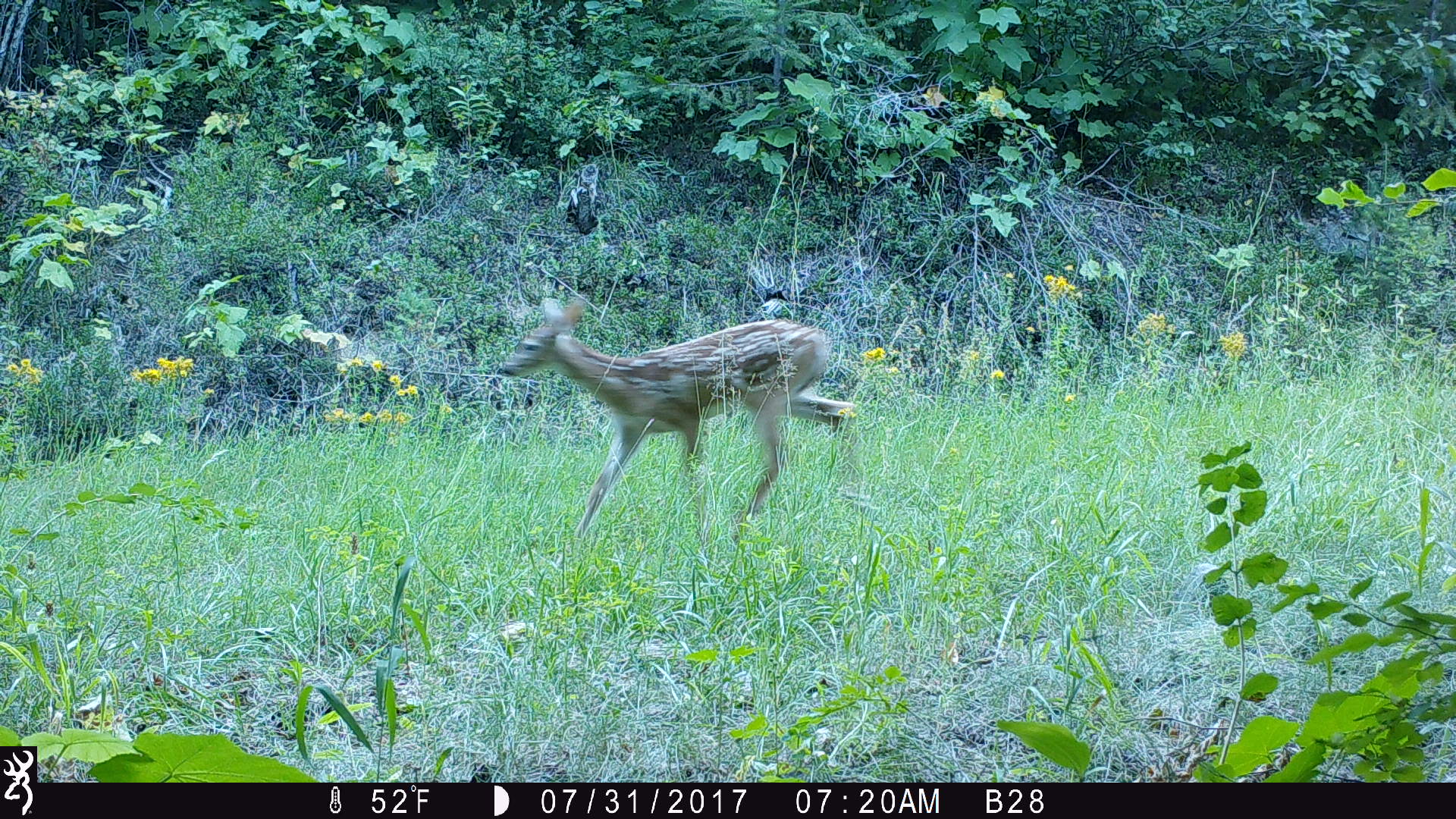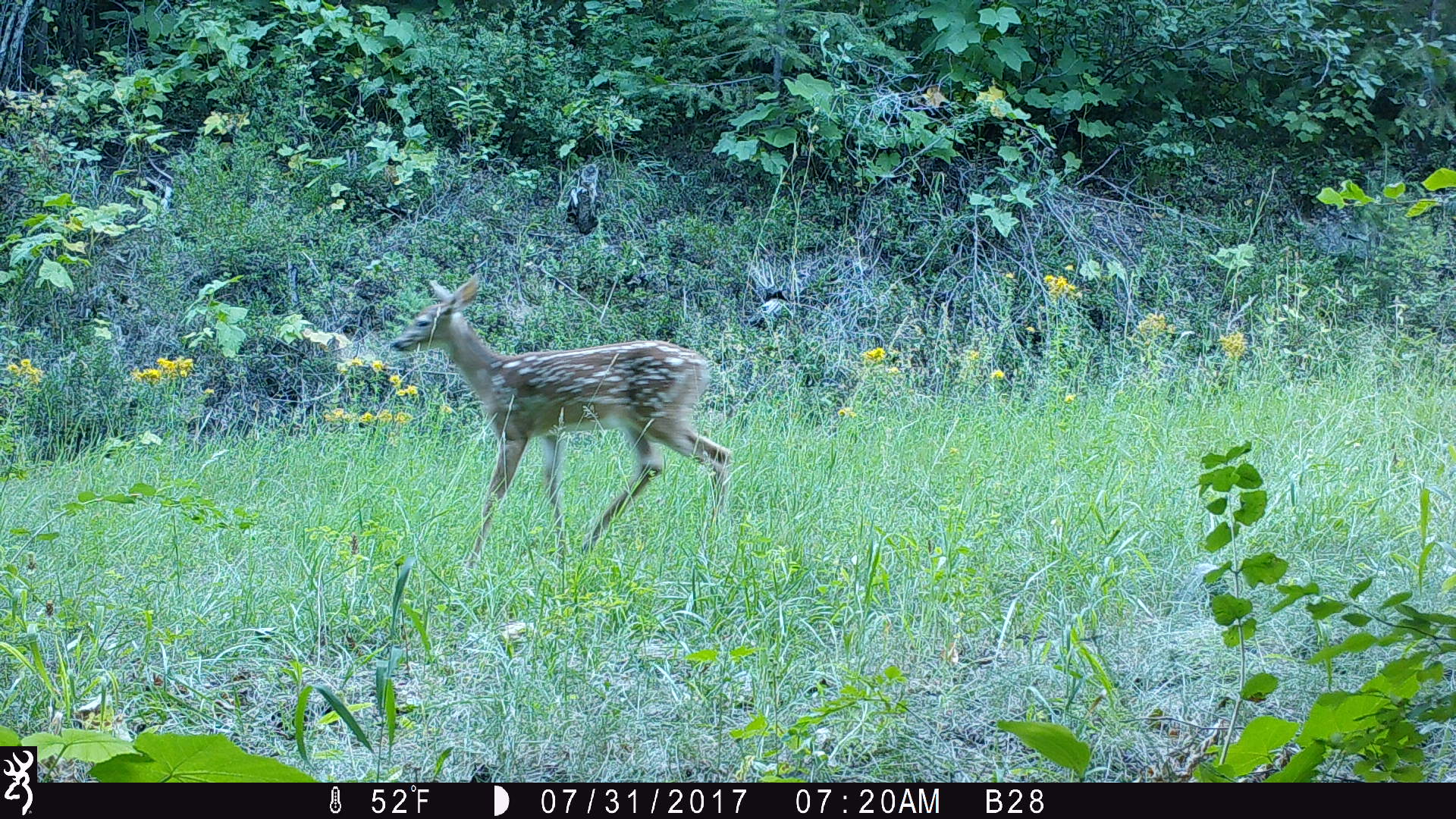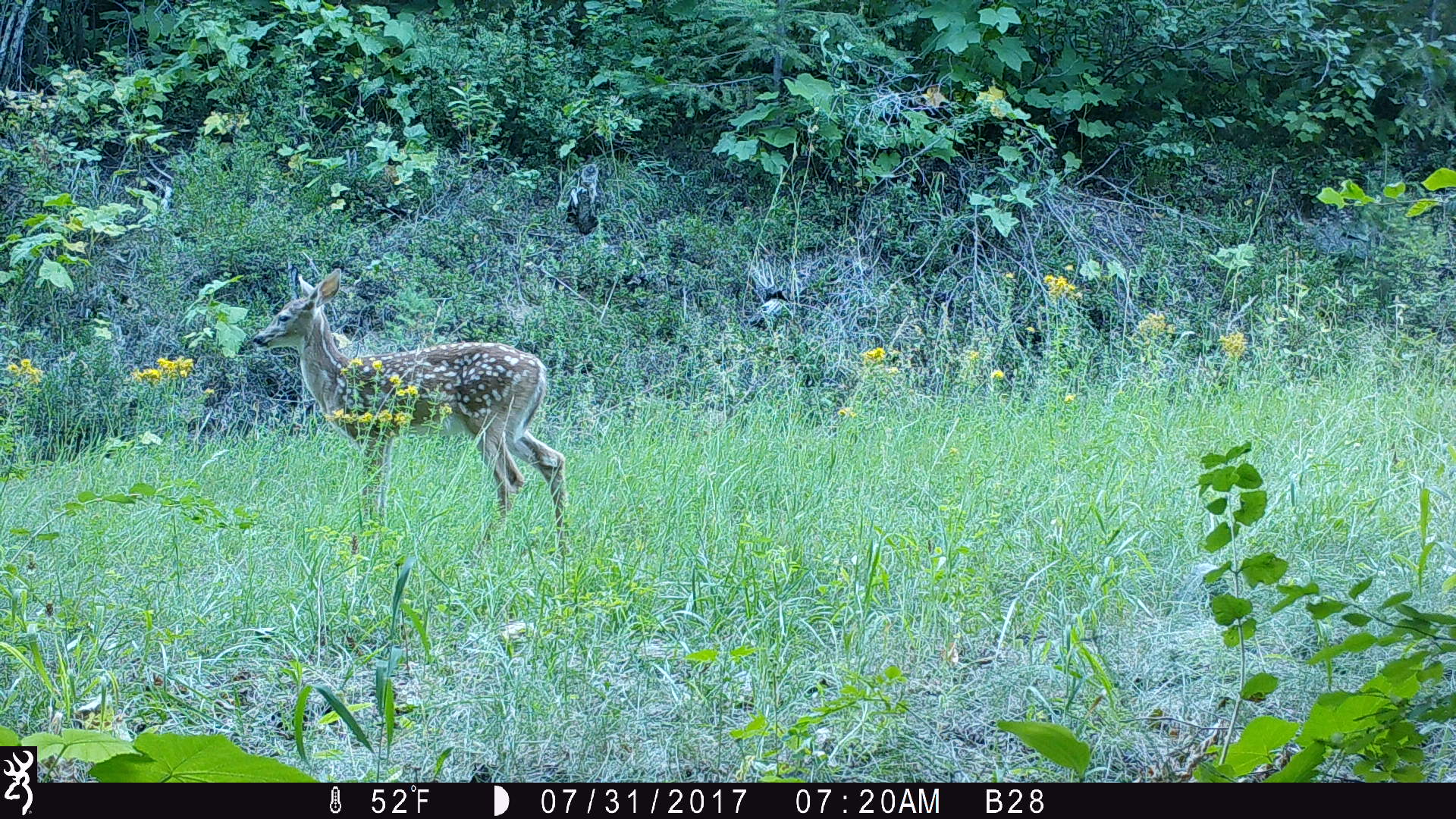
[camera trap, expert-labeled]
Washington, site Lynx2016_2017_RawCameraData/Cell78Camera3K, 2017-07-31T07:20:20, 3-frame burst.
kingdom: Animalia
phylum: Chordata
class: Mammalia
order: Artiodactyla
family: Cervidae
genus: Odocoileus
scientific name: Odocoileus hemionus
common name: mule deer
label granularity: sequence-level